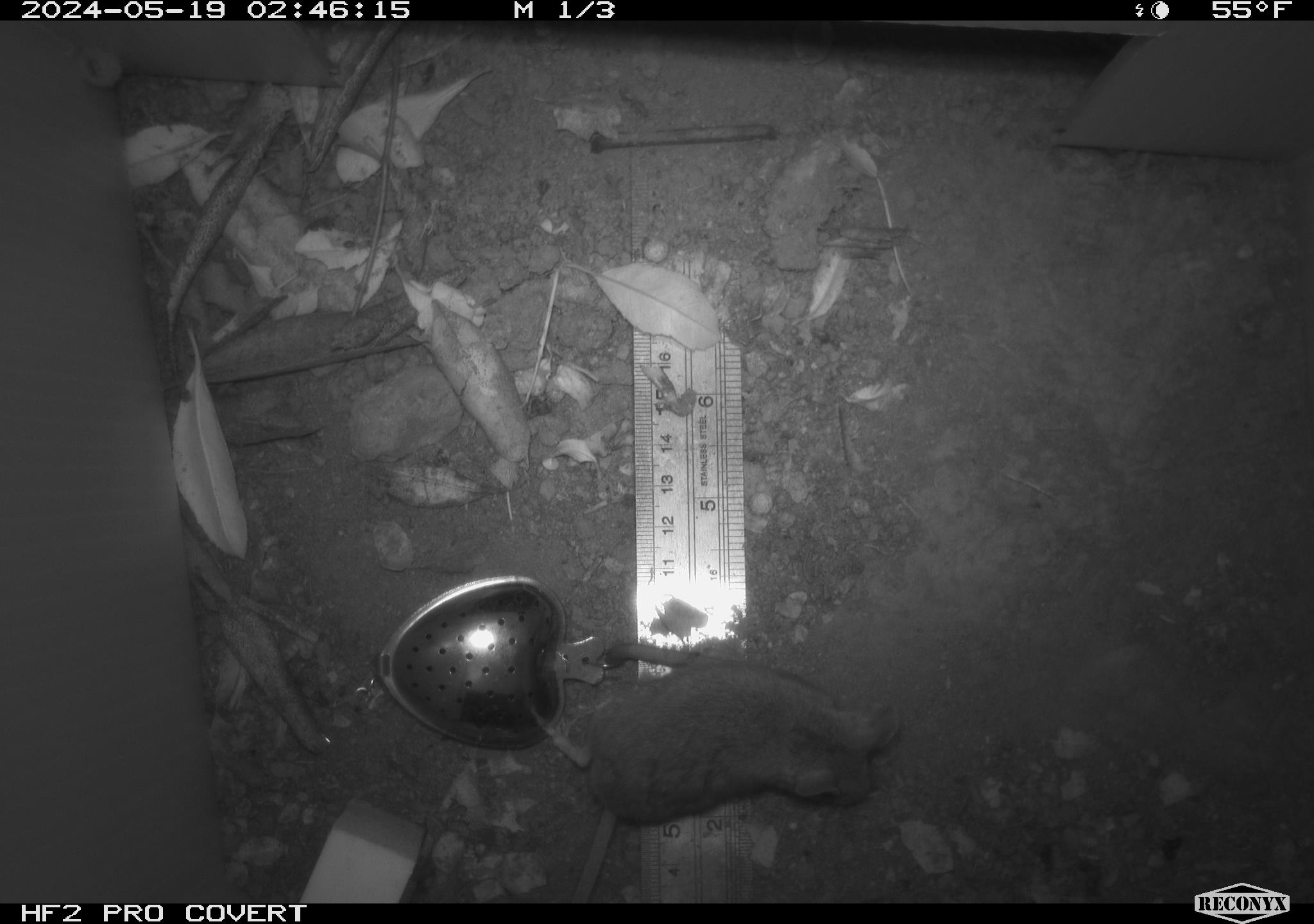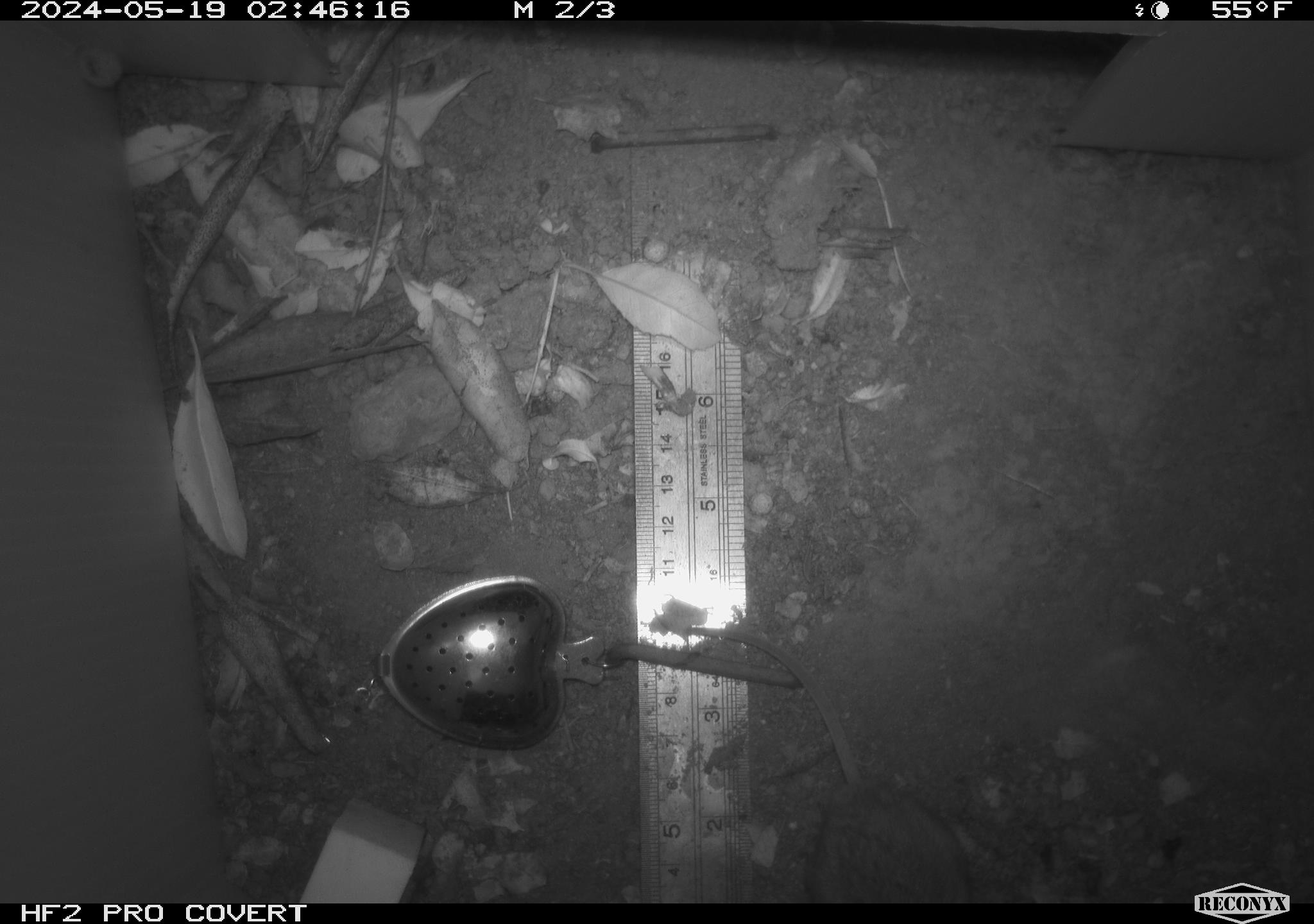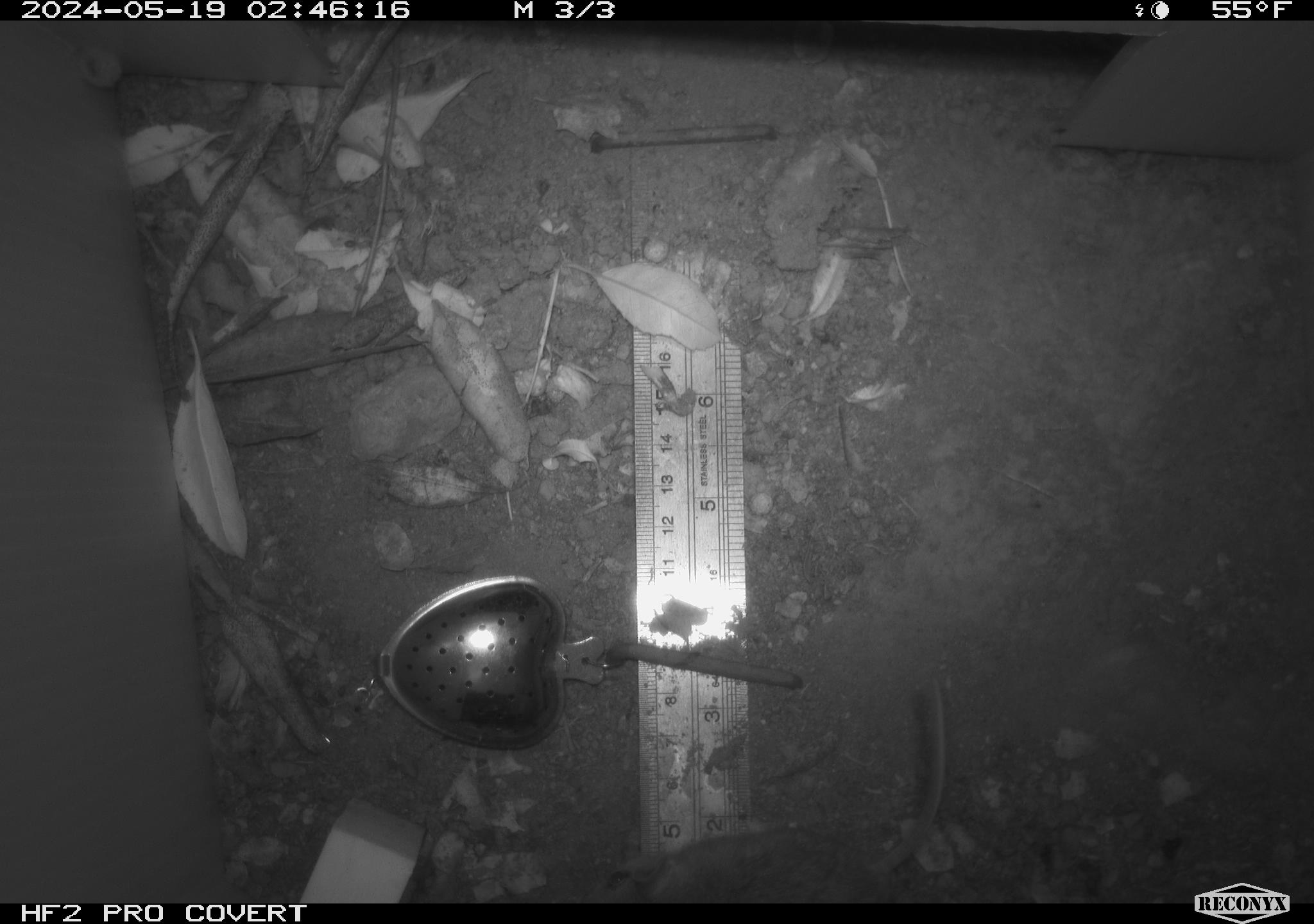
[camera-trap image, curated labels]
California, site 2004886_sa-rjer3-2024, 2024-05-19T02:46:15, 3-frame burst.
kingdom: Animalia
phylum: Chordata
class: Mammalia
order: Rodentia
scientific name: Rodentia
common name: mouse species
Mouse species (Rodentia).